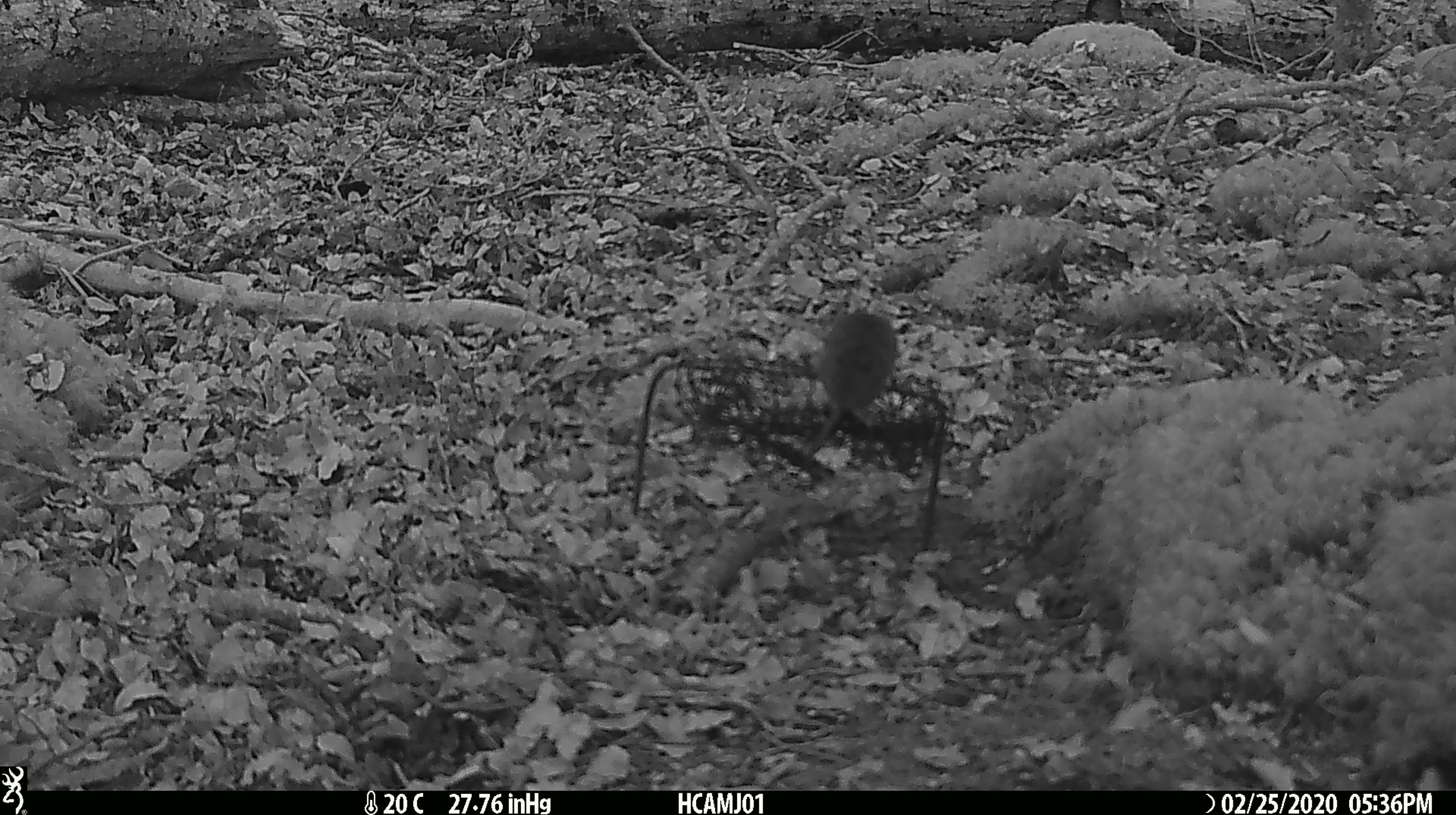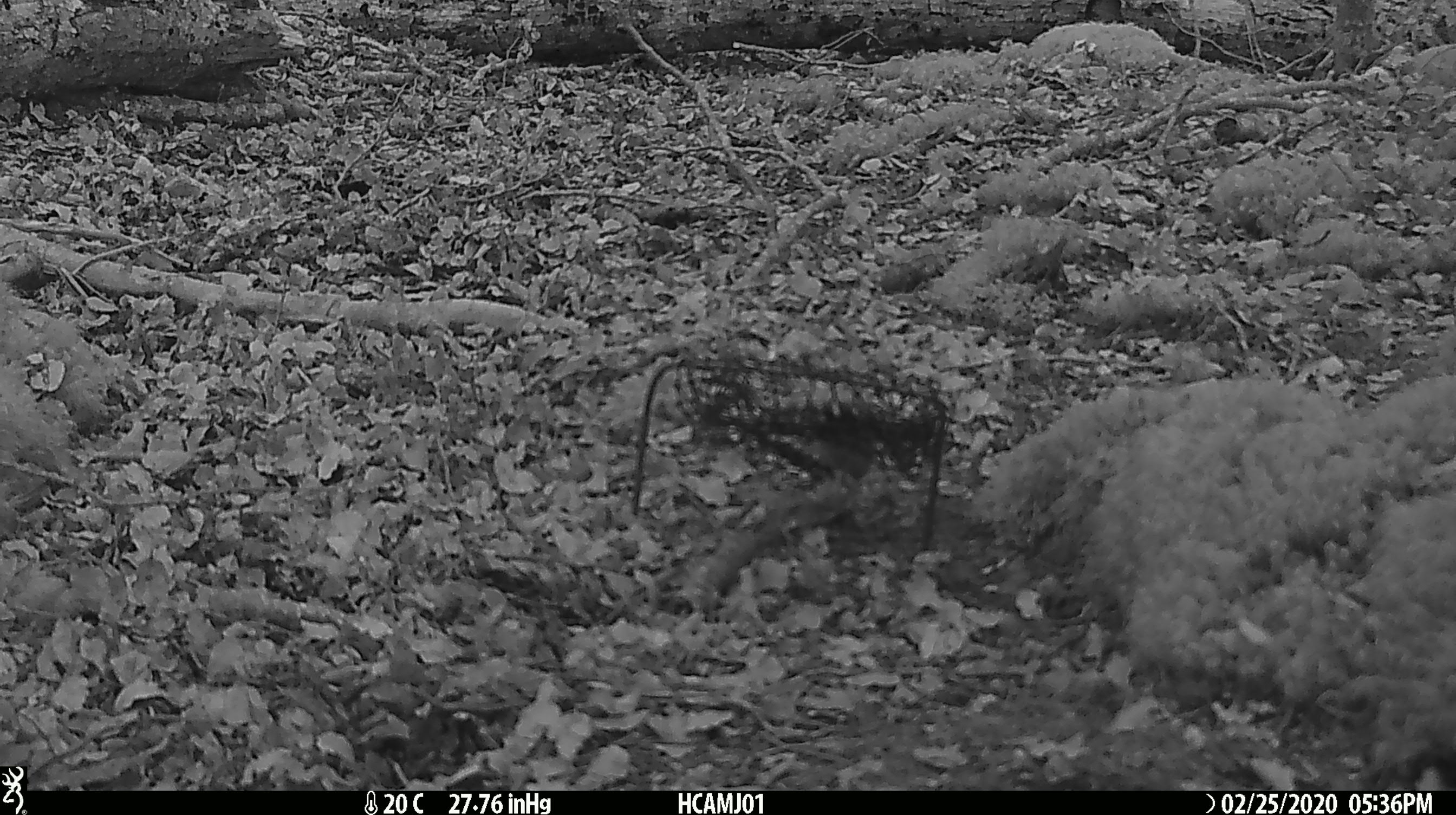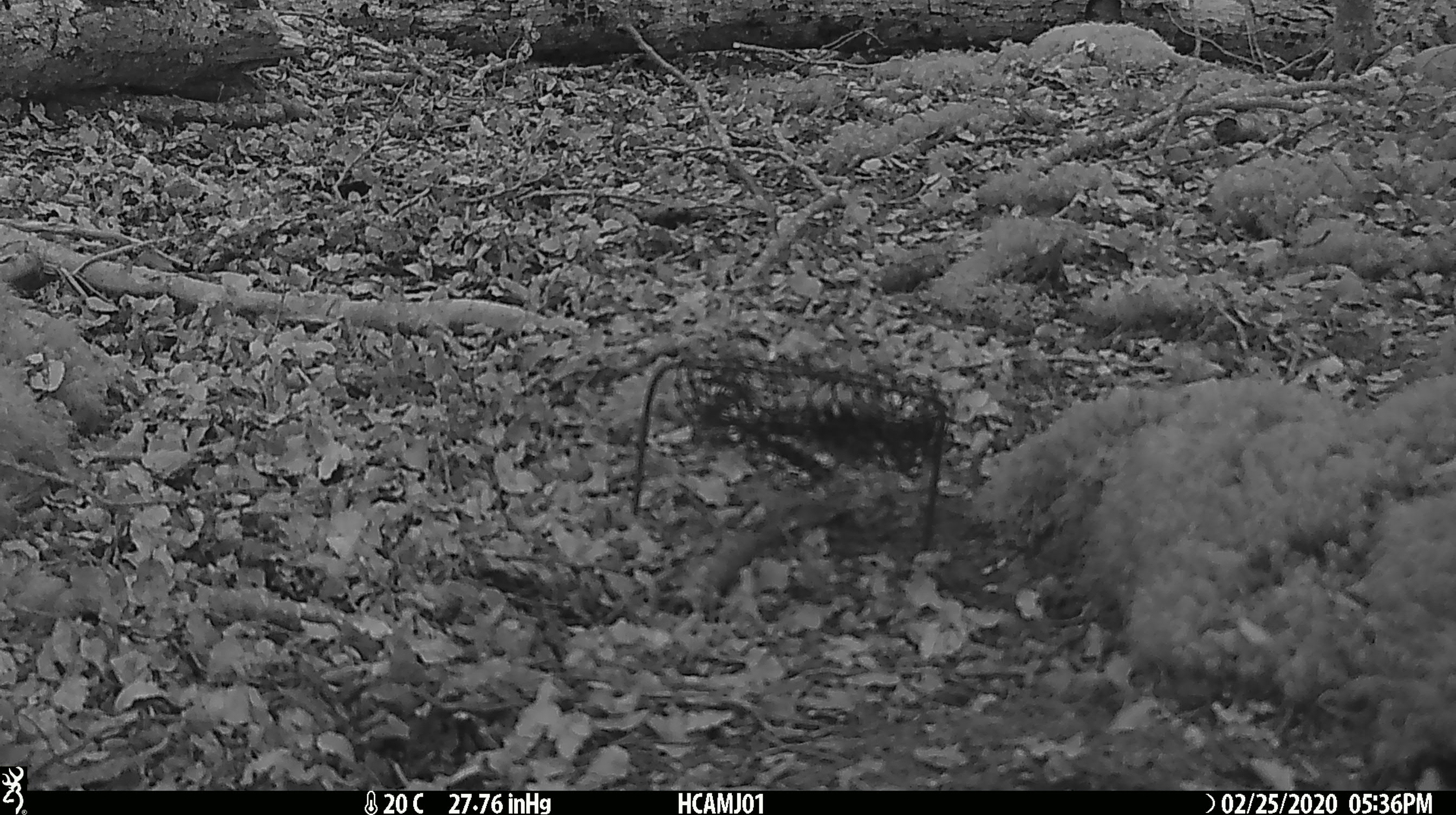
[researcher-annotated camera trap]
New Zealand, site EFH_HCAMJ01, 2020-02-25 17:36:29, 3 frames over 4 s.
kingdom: Animalia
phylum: Chordata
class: Mammalia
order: Rodentia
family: Muridae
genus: Mus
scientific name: Mus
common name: mouse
Mouse (Mus).